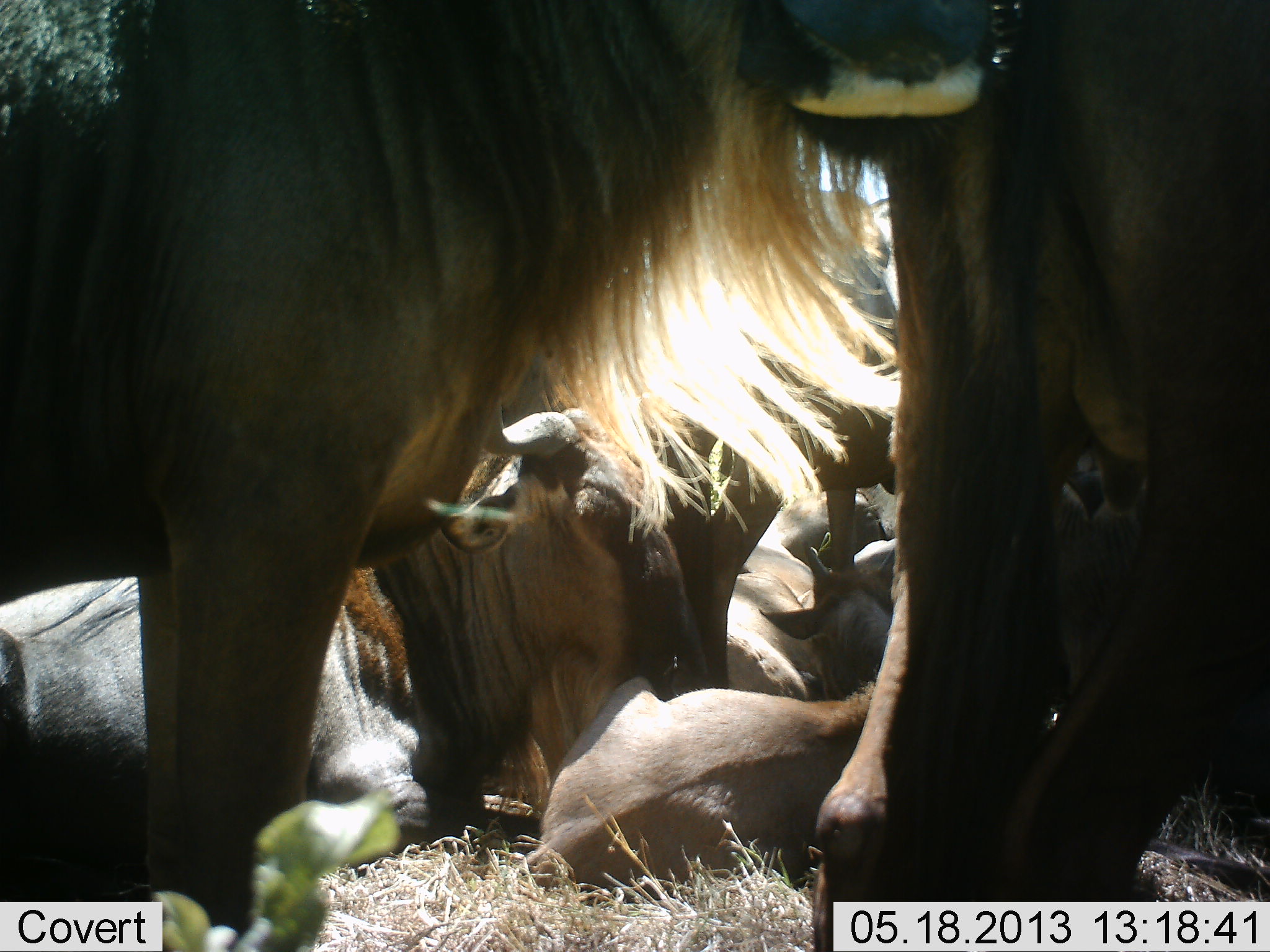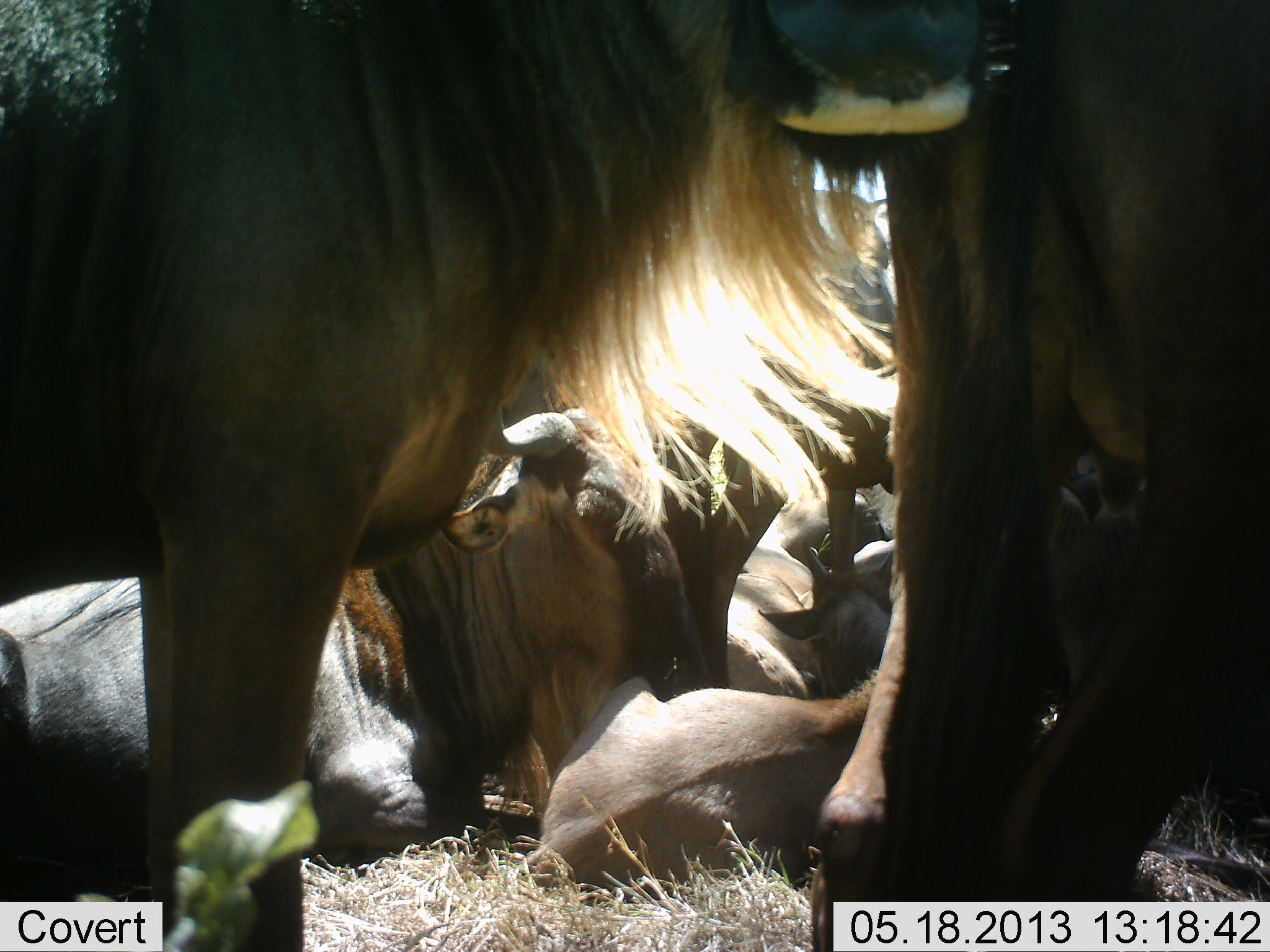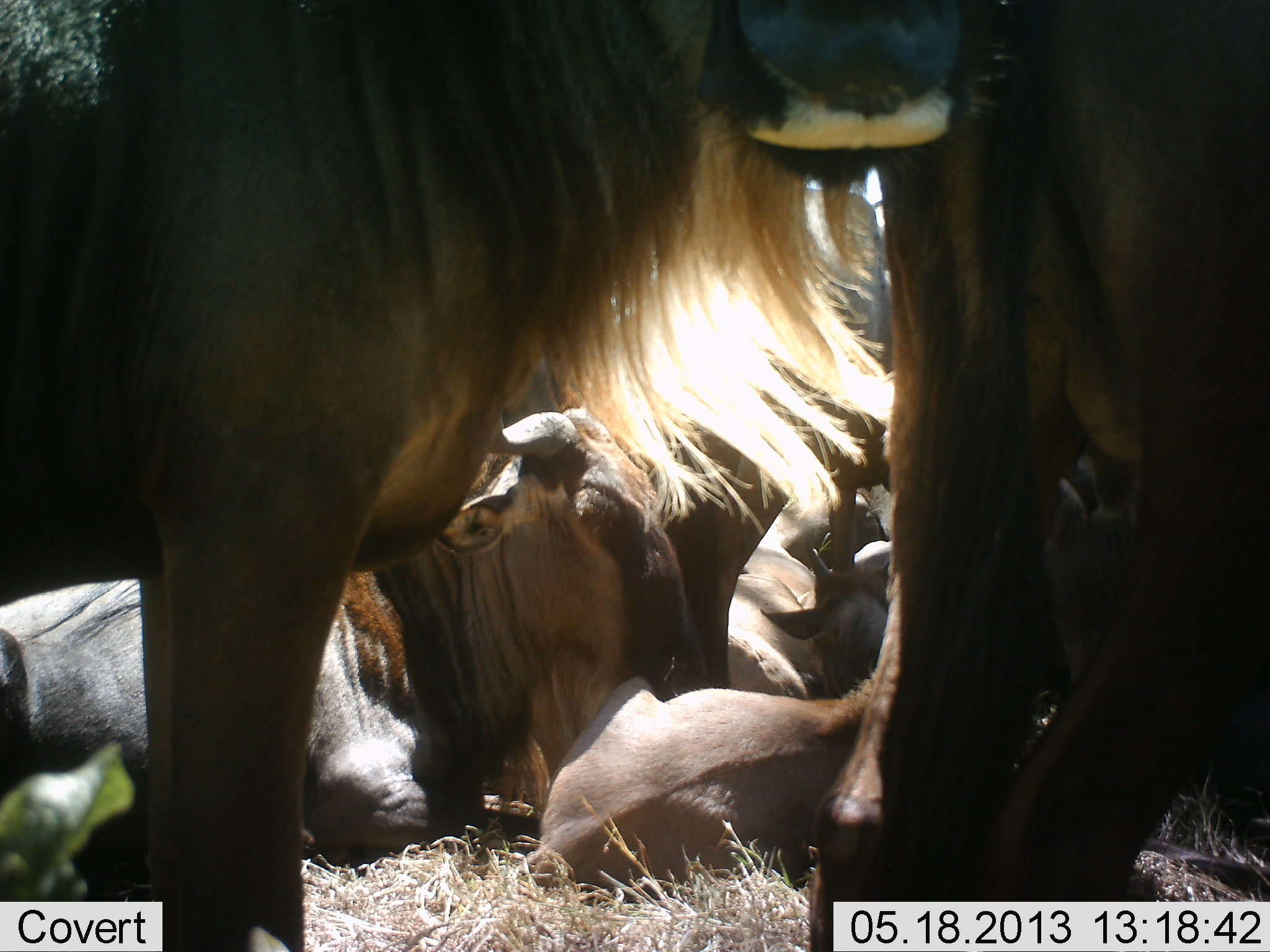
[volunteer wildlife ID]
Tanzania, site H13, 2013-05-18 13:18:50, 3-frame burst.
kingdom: Animalia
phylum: Chordata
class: Mammalia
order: Artiodactyla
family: Bovidae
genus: Connochaetes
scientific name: Connochaetes taurinus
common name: blue wildebeest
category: wildebeest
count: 7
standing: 74%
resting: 100%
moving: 5%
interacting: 21%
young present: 53%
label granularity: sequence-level